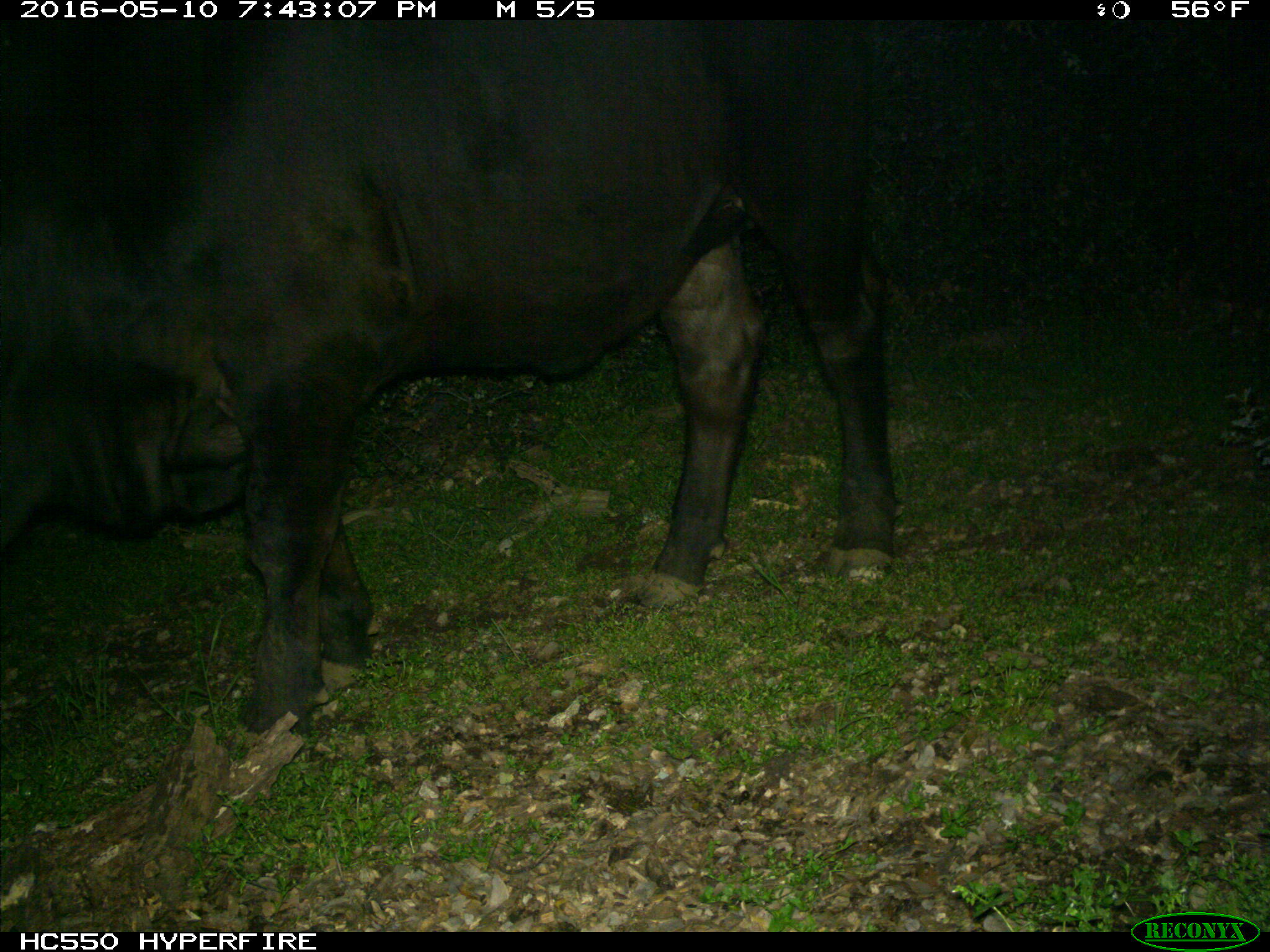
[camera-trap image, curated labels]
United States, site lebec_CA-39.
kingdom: Animalia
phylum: Chordata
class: Mammalia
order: Artiodactyla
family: Bovidae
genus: Bos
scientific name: Bos taurus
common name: domestic cow